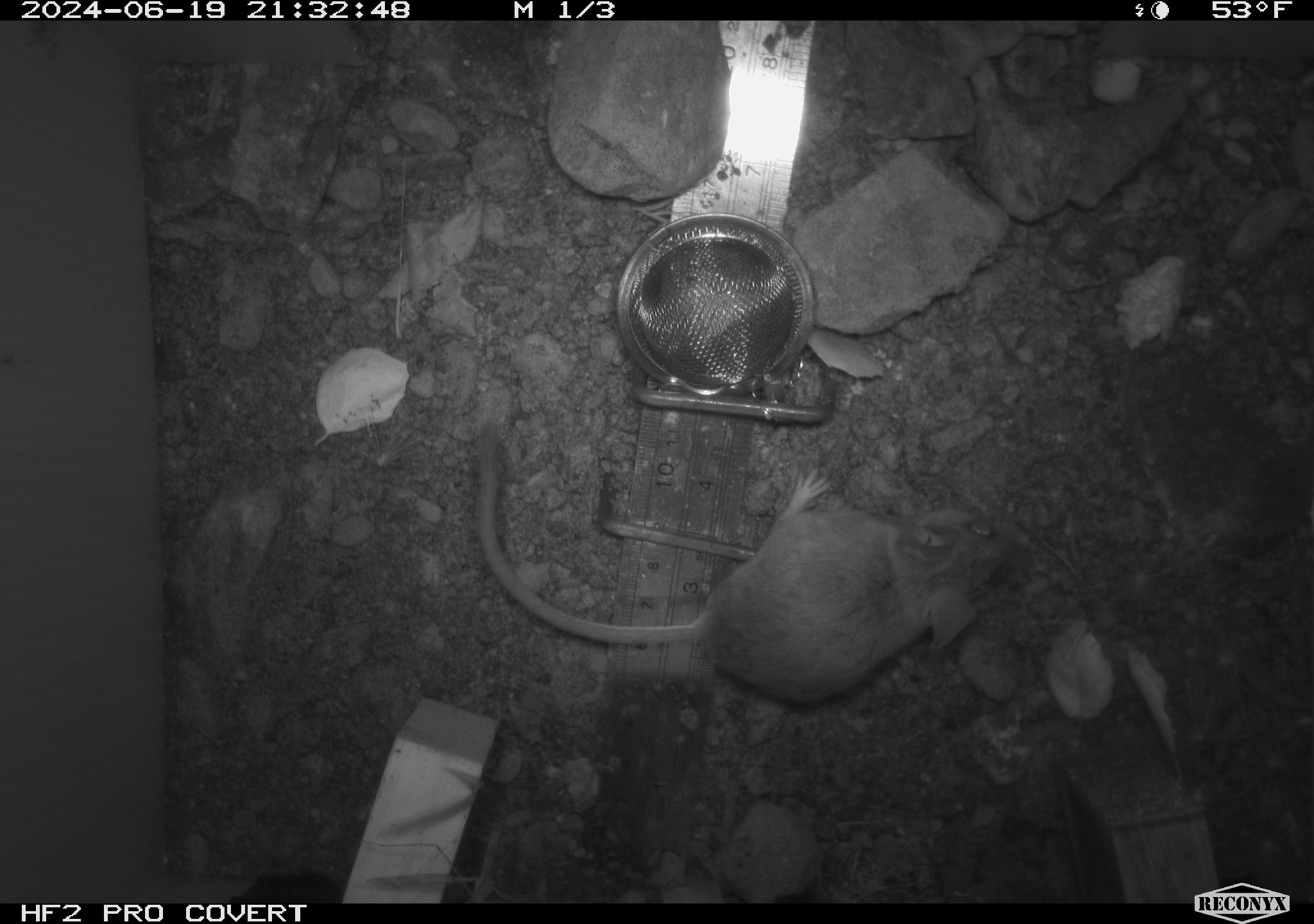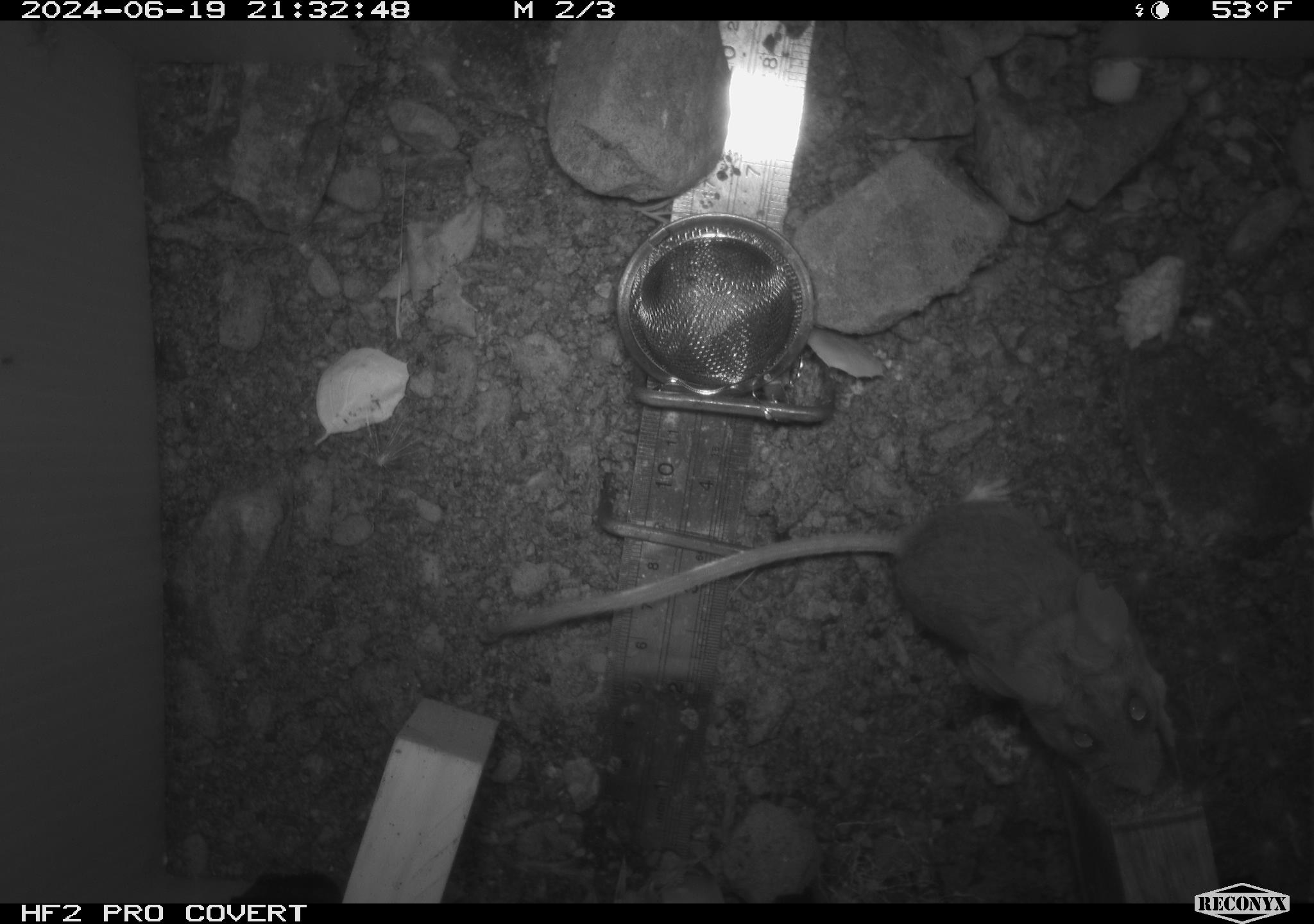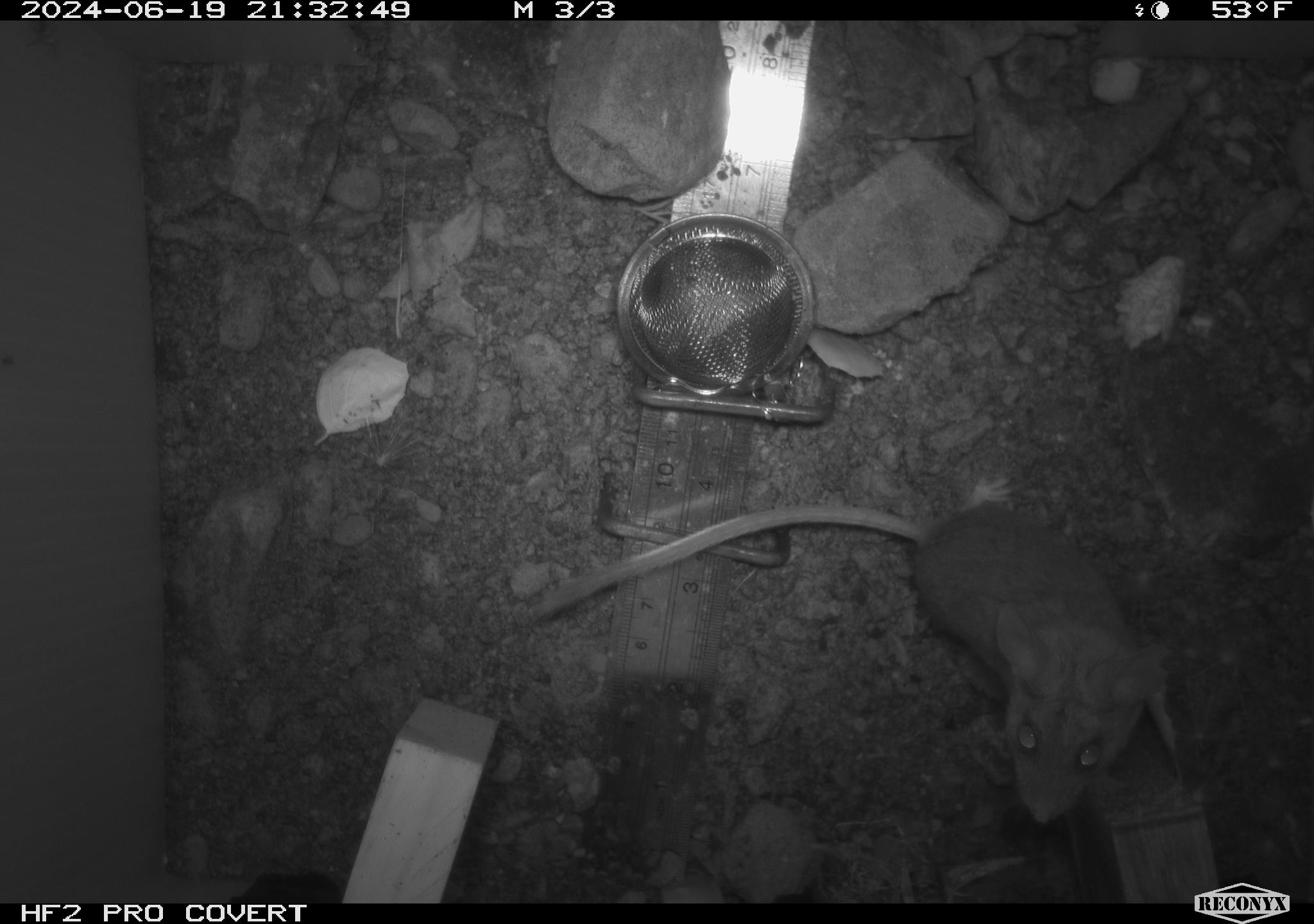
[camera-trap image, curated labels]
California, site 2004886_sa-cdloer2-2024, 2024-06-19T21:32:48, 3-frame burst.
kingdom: Animalia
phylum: Chordata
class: Mammalia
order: Rodentia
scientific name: Rodentia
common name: mouse species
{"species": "mouse species (Rodentia)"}